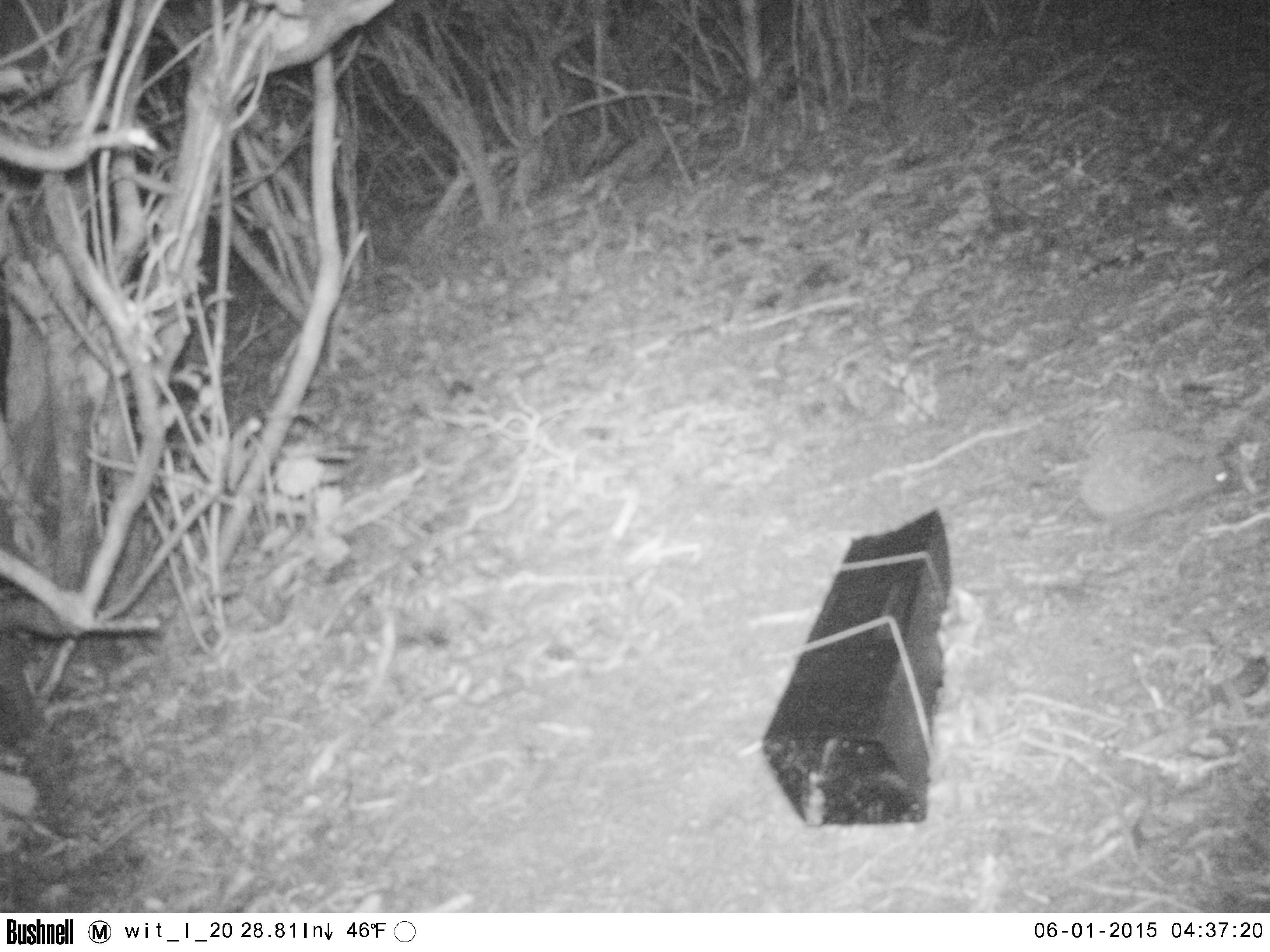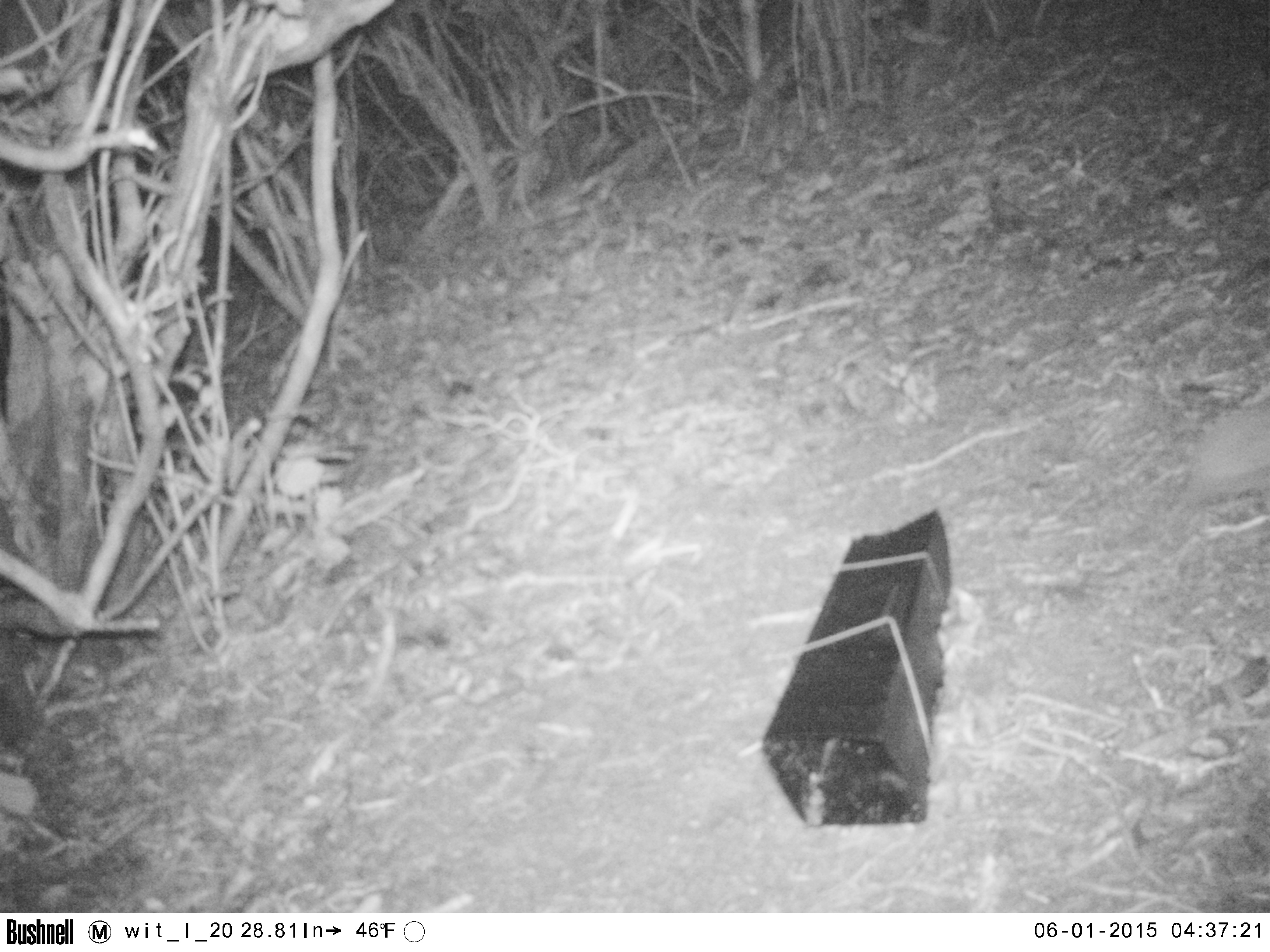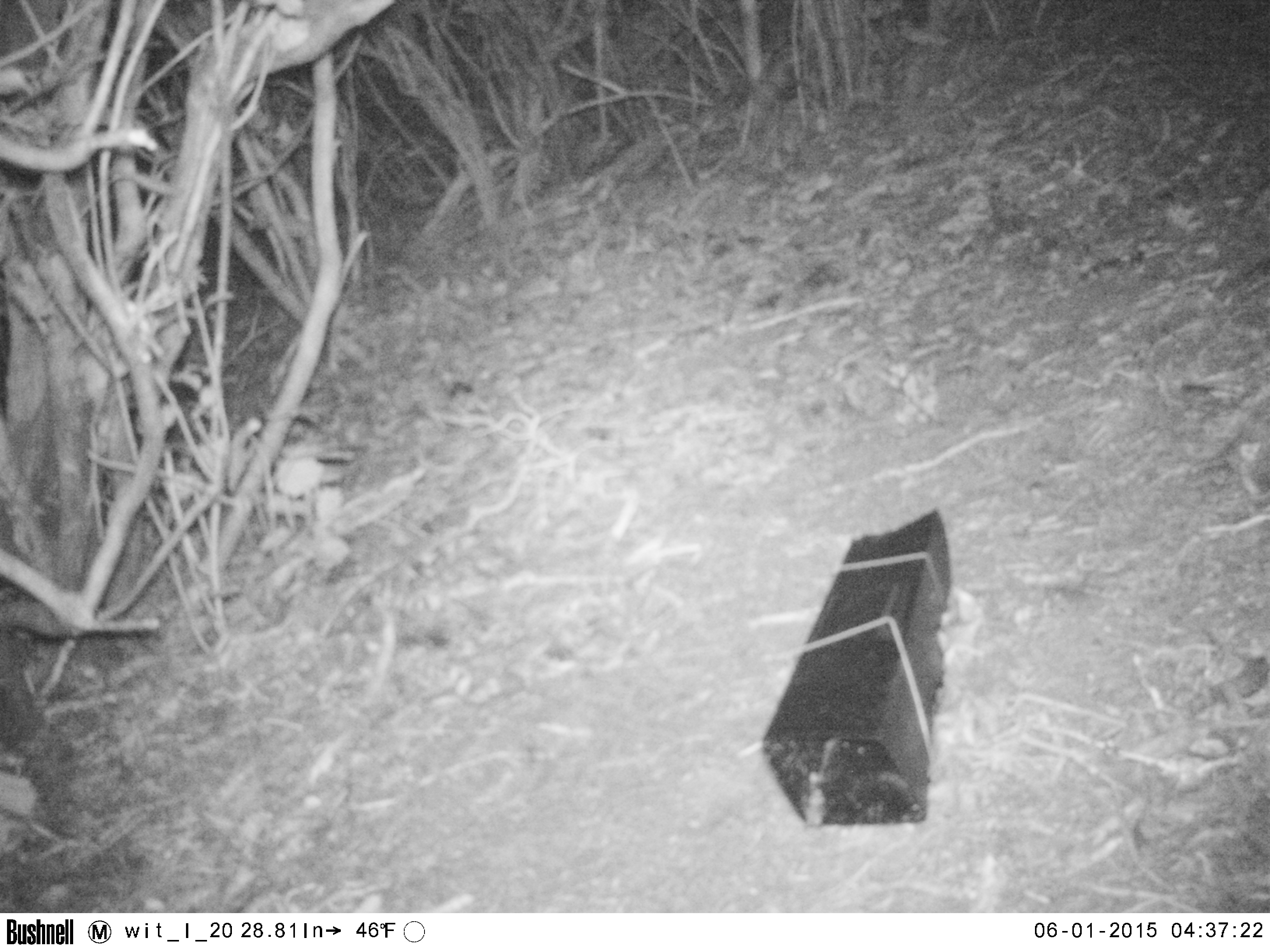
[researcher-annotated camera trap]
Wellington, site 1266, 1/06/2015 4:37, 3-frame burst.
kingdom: Animalia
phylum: Chordata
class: Mammalia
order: Eulipotyphla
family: Erinaceidae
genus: Erinaceus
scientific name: Erinaceus europaeus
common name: hedgehog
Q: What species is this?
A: Hedgehog (Erinaceus europaeus).